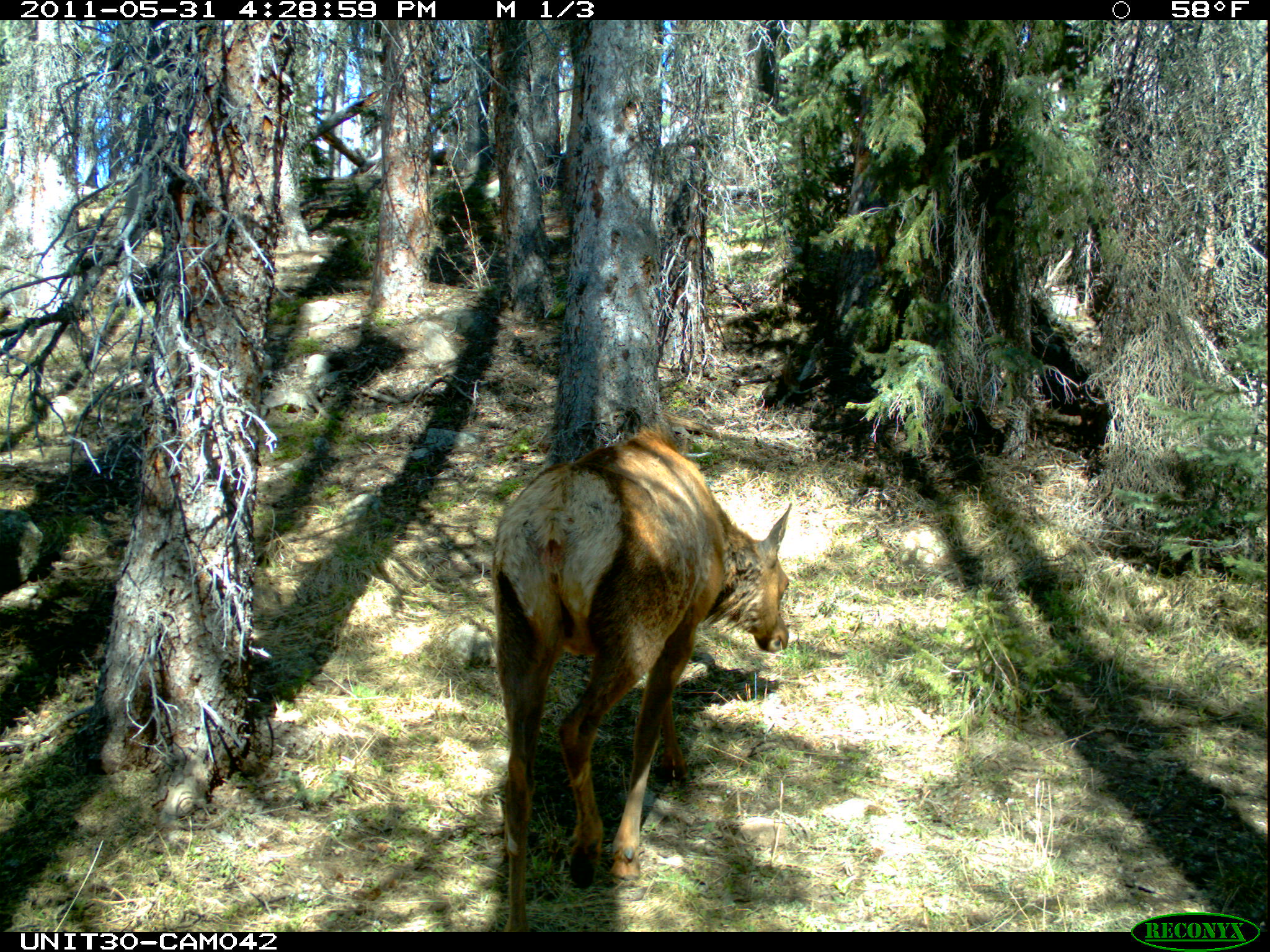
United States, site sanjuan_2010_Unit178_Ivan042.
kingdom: Animalia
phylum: Chordata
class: Mammalia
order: Artiodactyla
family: Cervidae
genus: Cervus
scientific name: Cervus elaphus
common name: red deer